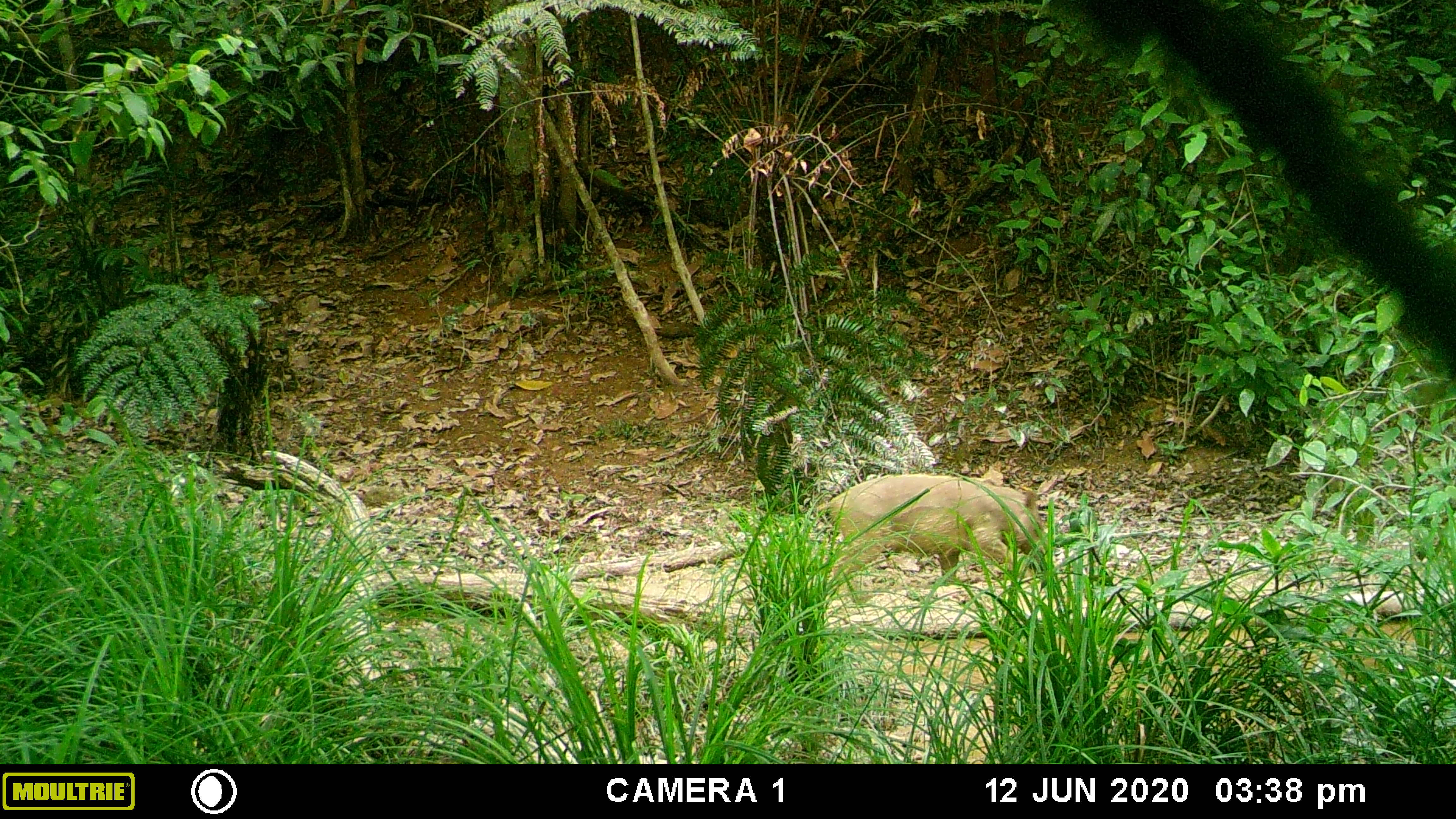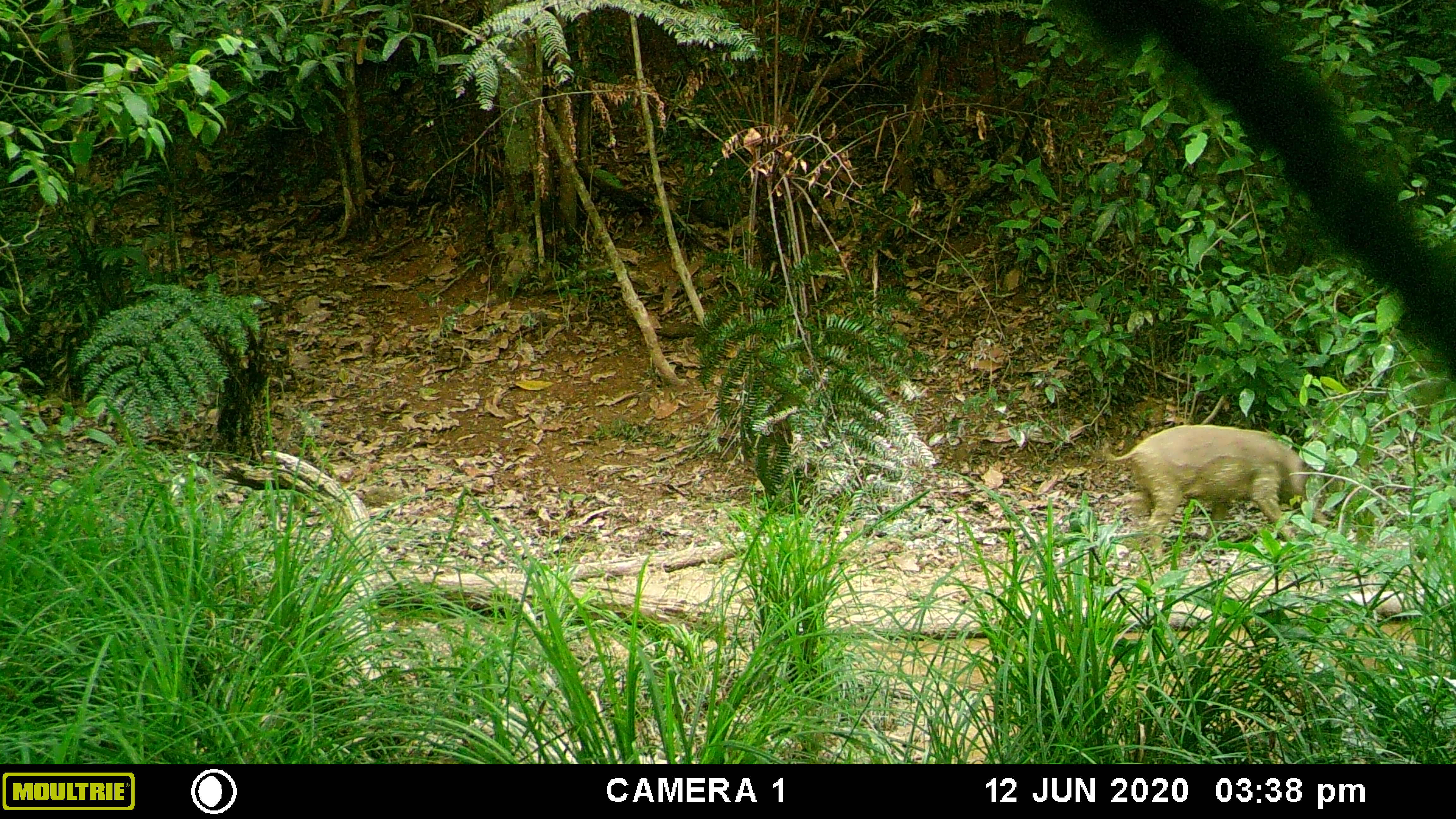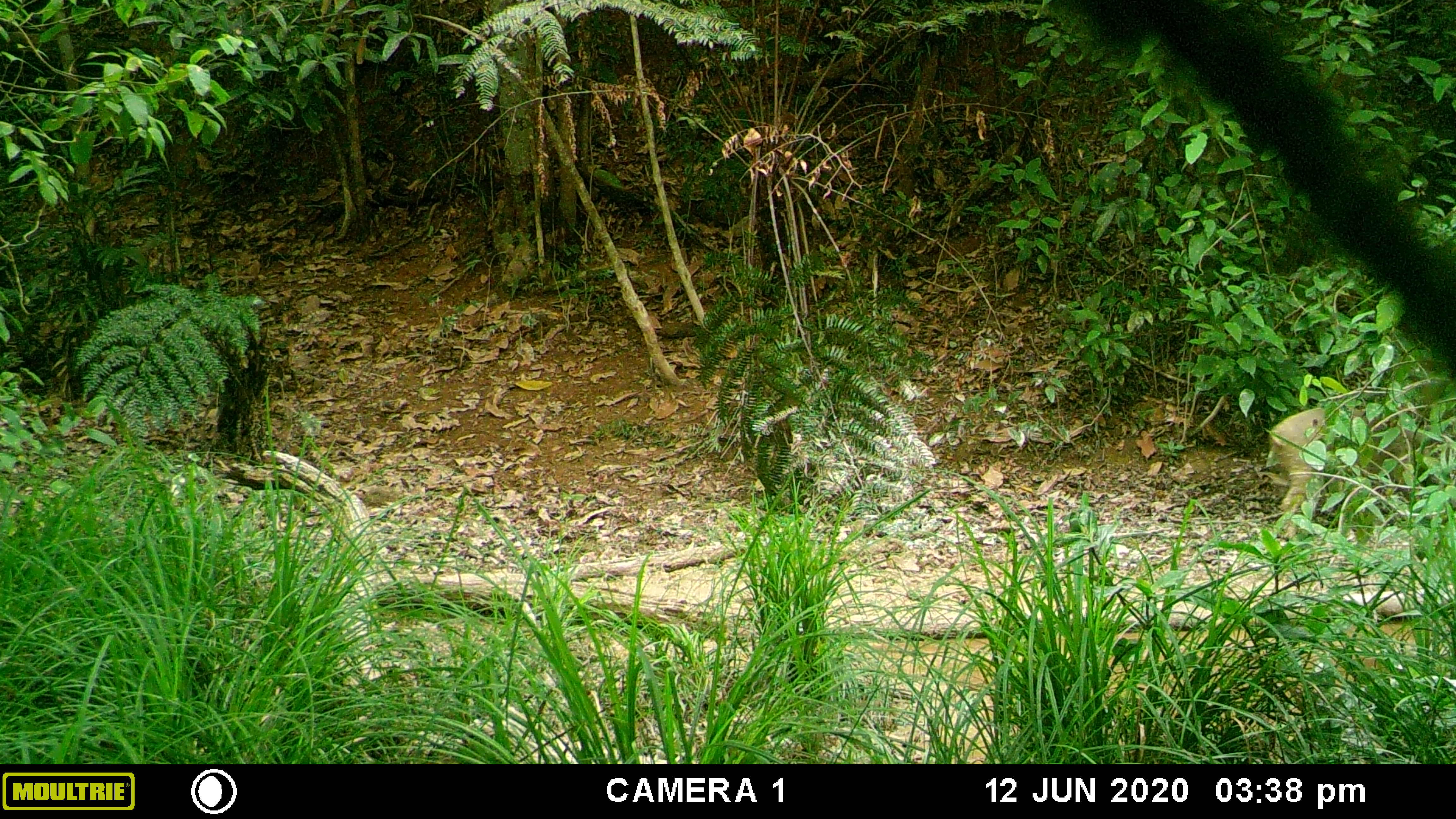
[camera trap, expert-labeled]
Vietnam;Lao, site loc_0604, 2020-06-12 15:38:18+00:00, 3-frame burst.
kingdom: Animalia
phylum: Chordata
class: Mammalia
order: Artiodactyla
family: Suidae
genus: Sus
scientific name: Sus scrofa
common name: eurasian wild pig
Eurasian wild pig (Sus scrofa). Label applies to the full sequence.